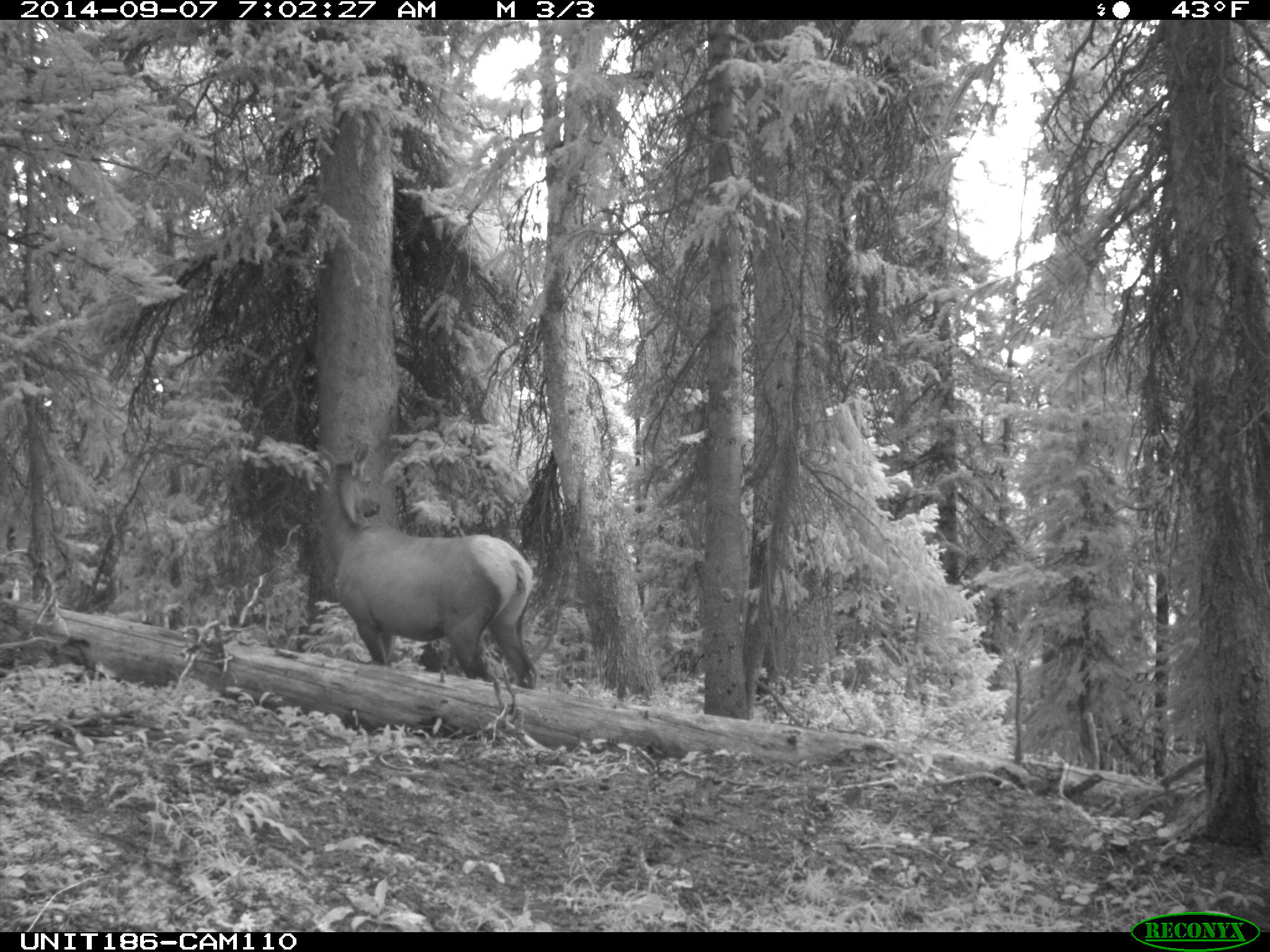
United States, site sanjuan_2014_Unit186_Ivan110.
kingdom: Animalia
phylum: Chordata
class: Mammalia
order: Artiodactyla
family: Cervidae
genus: Cervus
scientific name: Cervus elaphus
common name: red deer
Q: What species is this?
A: Cervus elaphus (red deer).